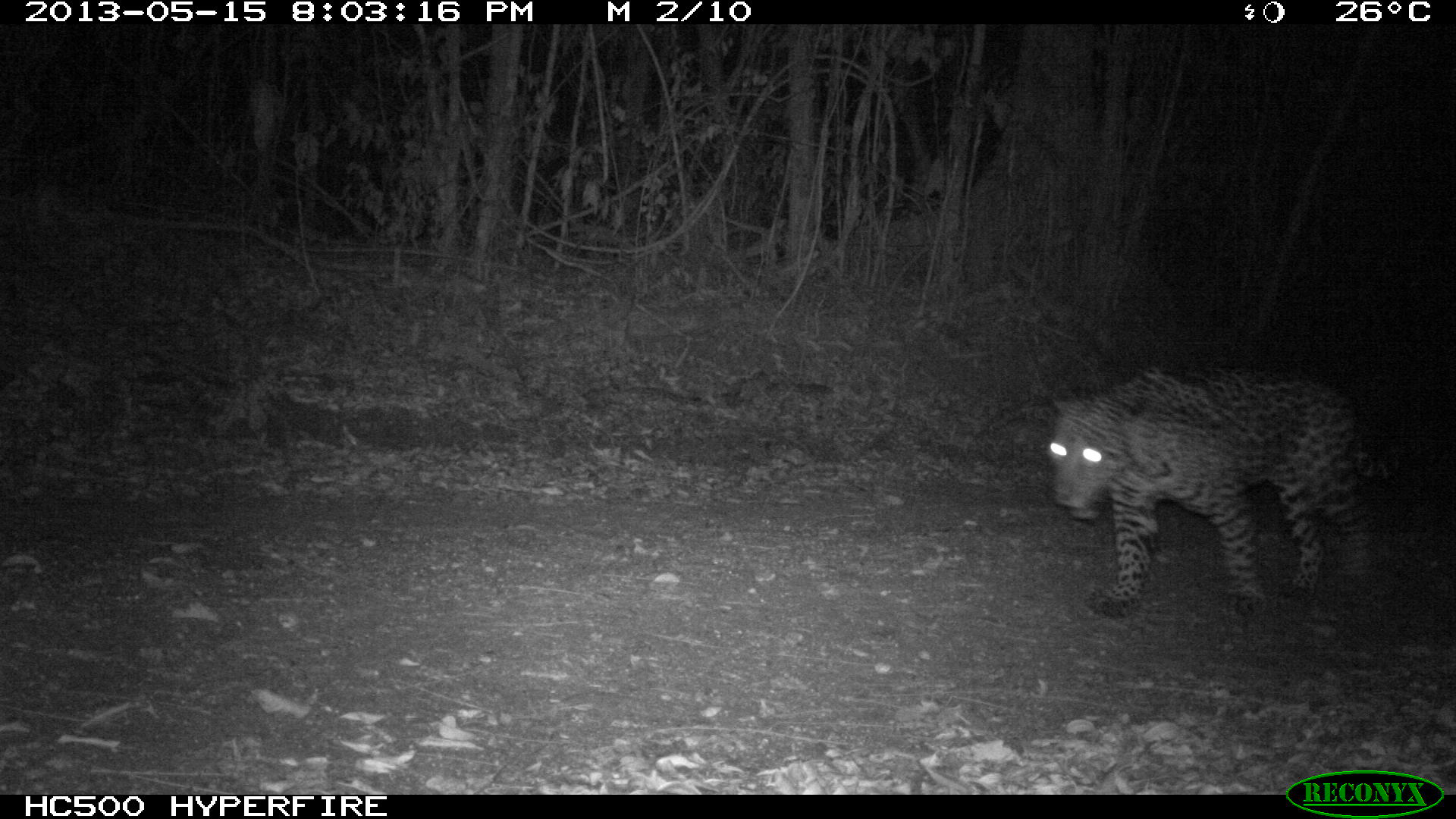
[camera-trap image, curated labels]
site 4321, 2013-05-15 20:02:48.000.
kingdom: Animalia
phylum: Chordata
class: Mammalia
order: Carnivora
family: Felidae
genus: Panthera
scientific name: Panthera onca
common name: jaguar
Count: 1.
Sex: male.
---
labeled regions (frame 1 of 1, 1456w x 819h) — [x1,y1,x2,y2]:
panthera onca: [1044,366,1393,623]